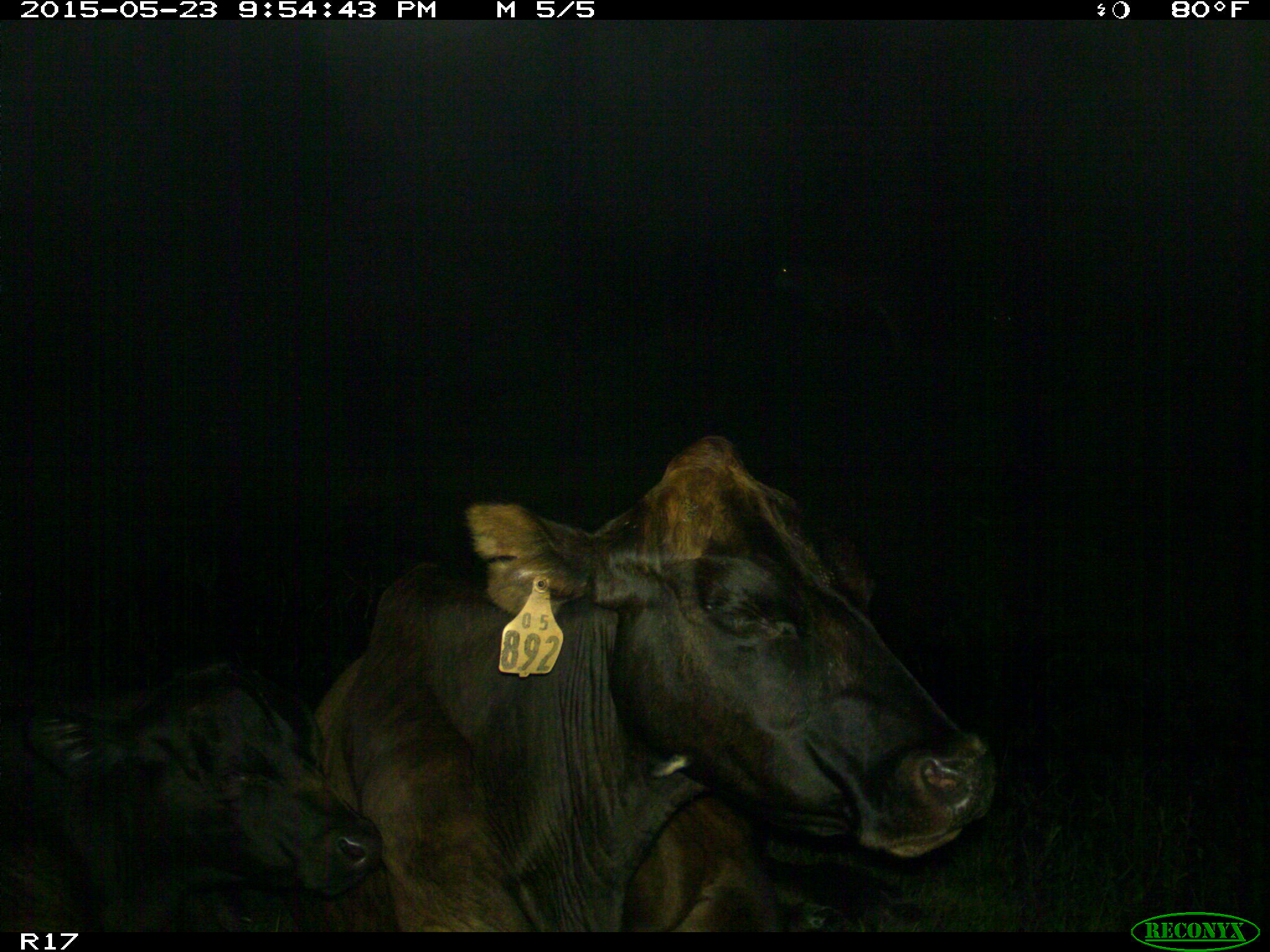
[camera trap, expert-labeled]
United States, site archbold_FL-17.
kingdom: Animalia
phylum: Chordata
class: Mammalia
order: Artiodactyla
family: Bovidae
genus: Bos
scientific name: Bos taurus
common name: domestic cow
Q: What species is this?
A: Bos taurus (domestic cow).